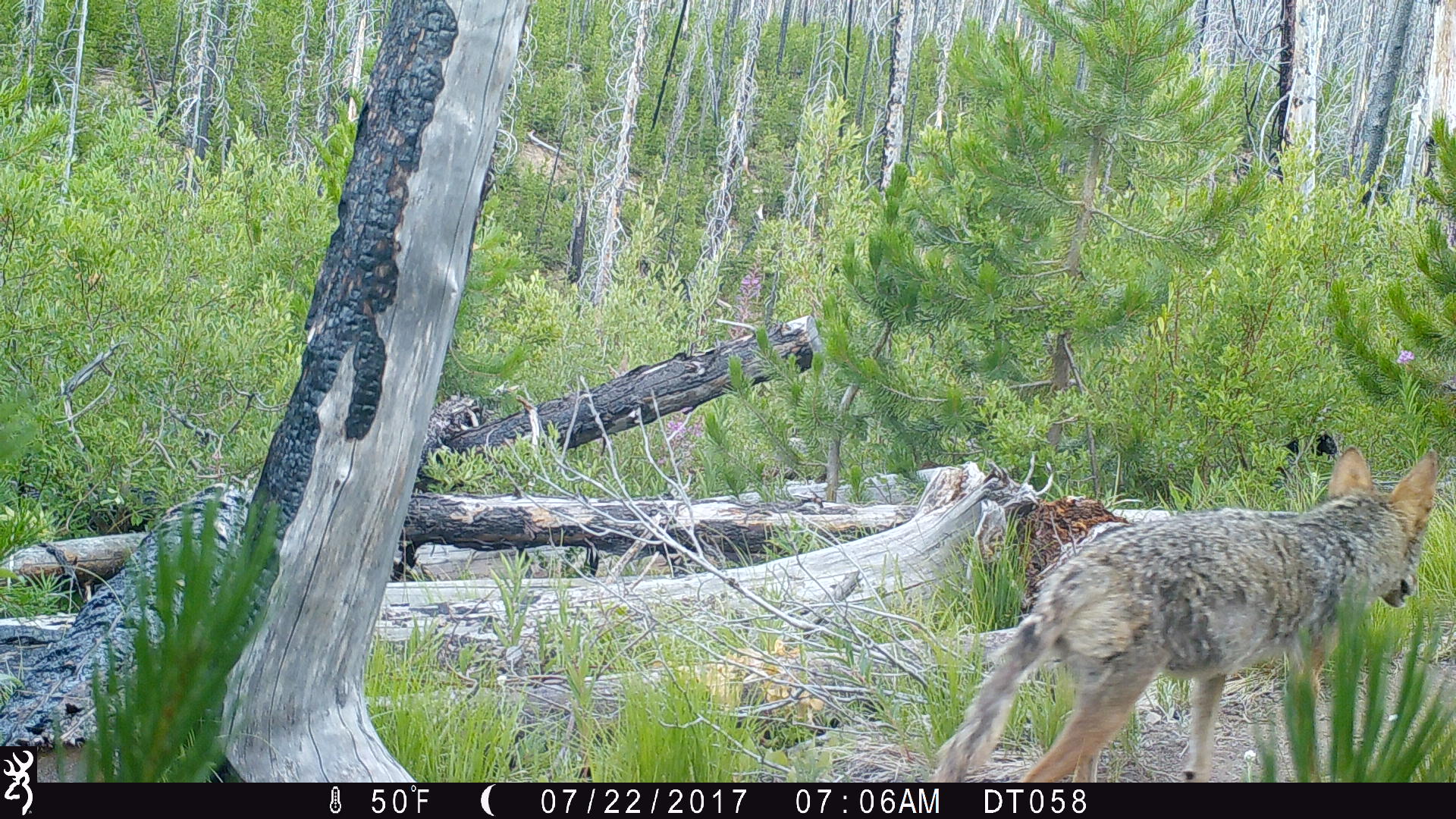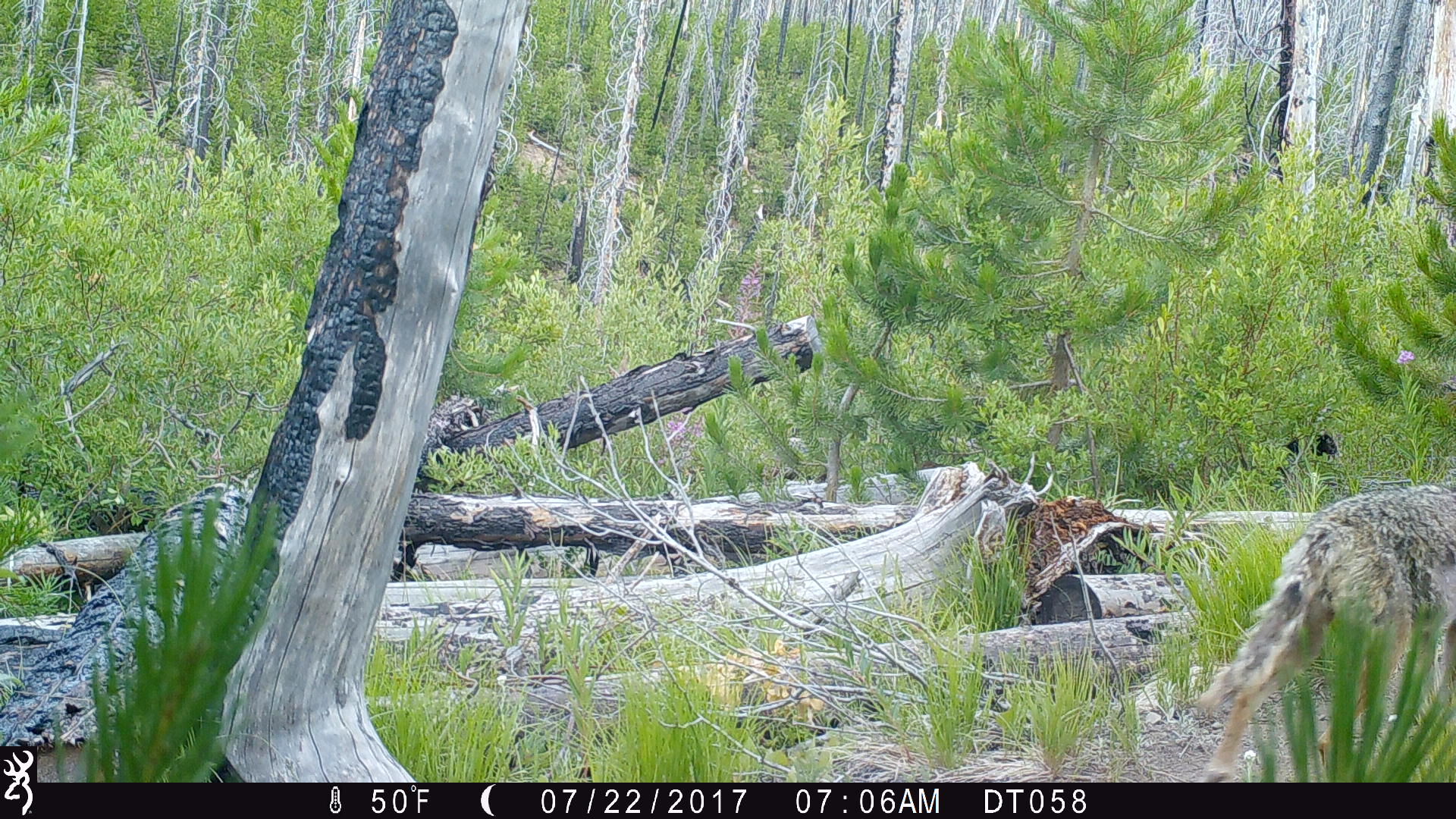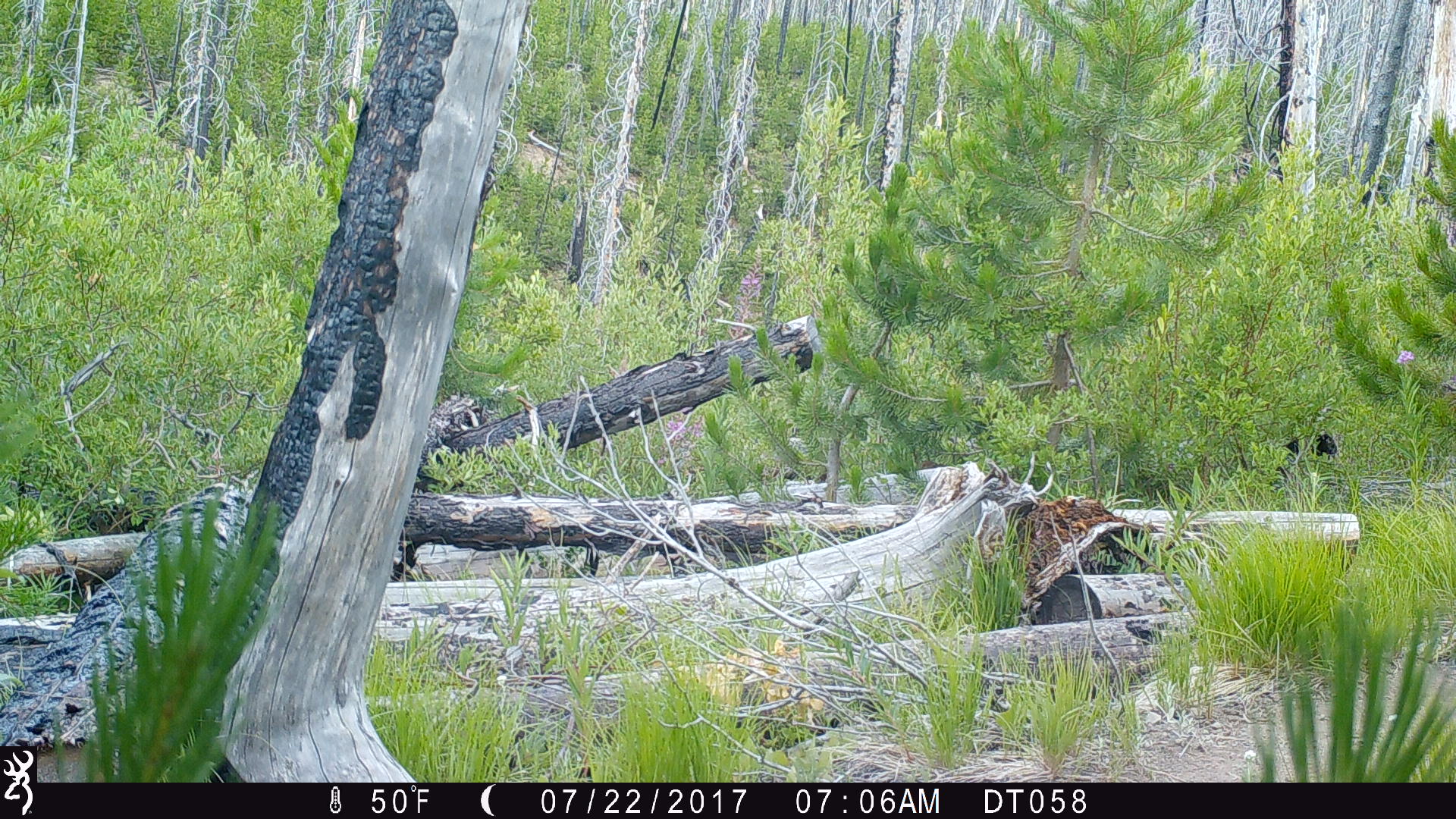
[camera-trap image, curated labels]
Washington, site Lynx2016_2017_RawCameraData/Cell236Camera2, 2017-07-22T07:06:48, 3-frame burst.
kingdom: Animalia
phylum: Chordata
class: Mammalia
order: Carnivora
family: Canidae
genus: Canis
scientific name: Canis latrans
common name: coyote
Canis latrans (coyote). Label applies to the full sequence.